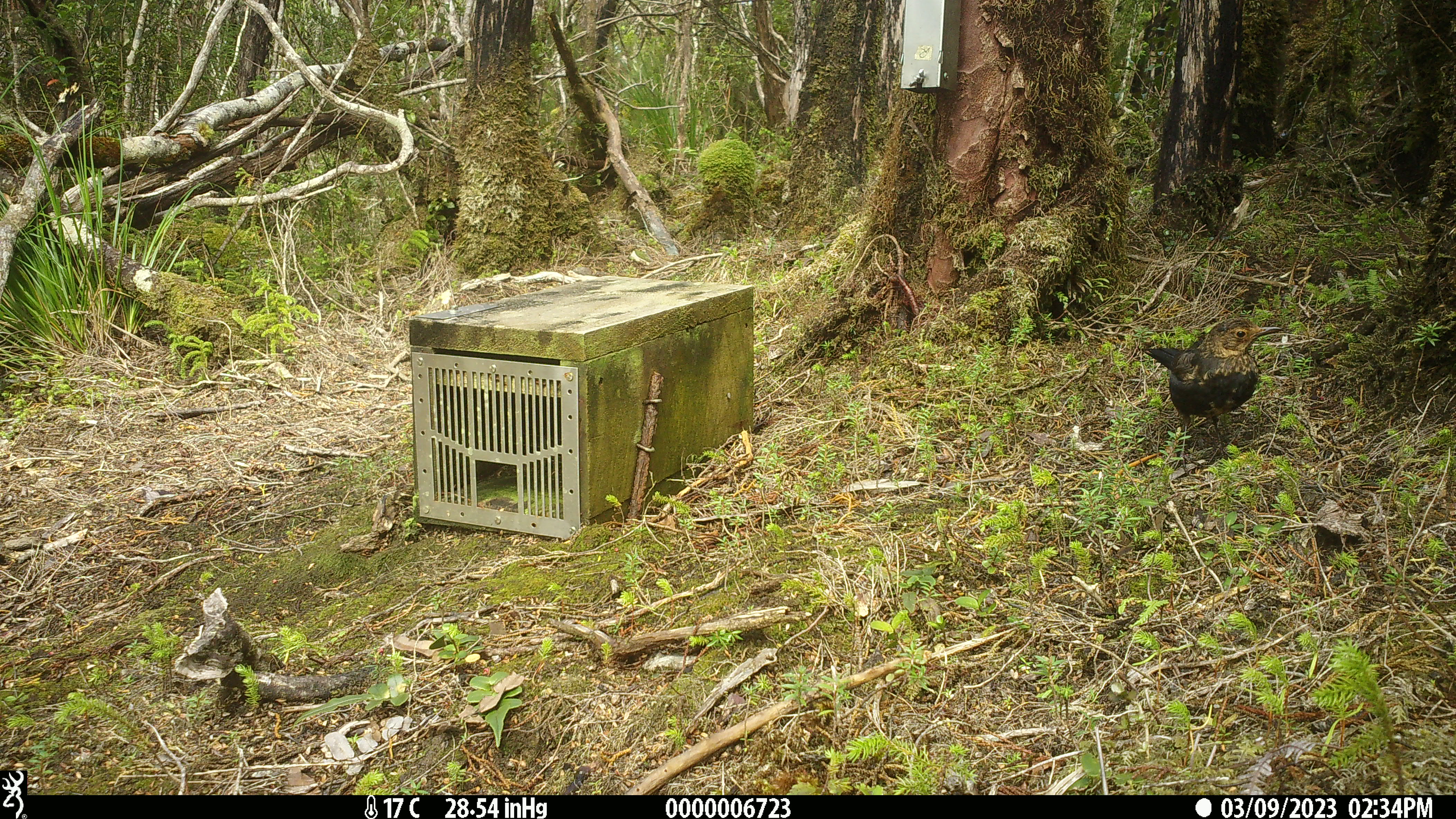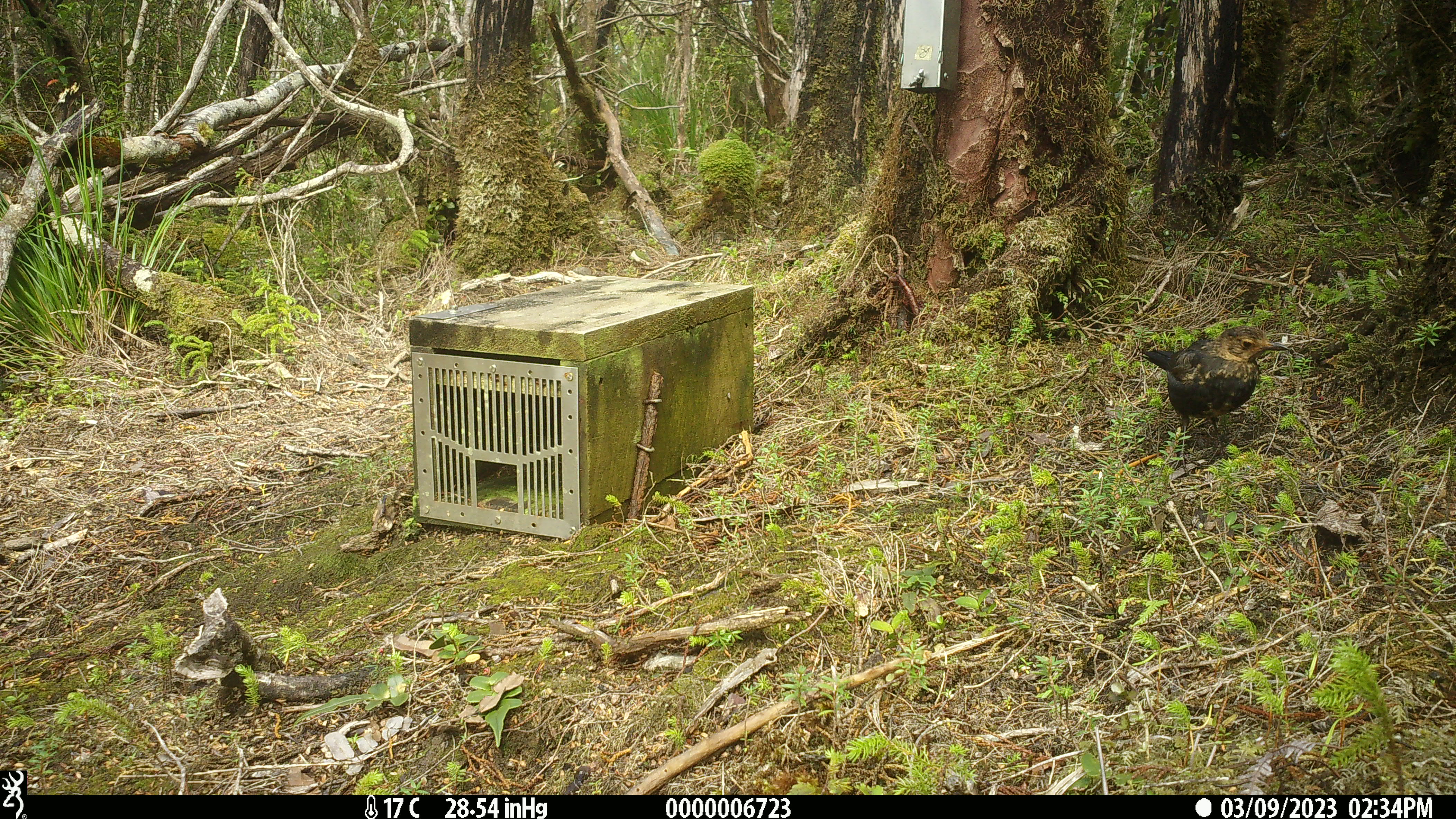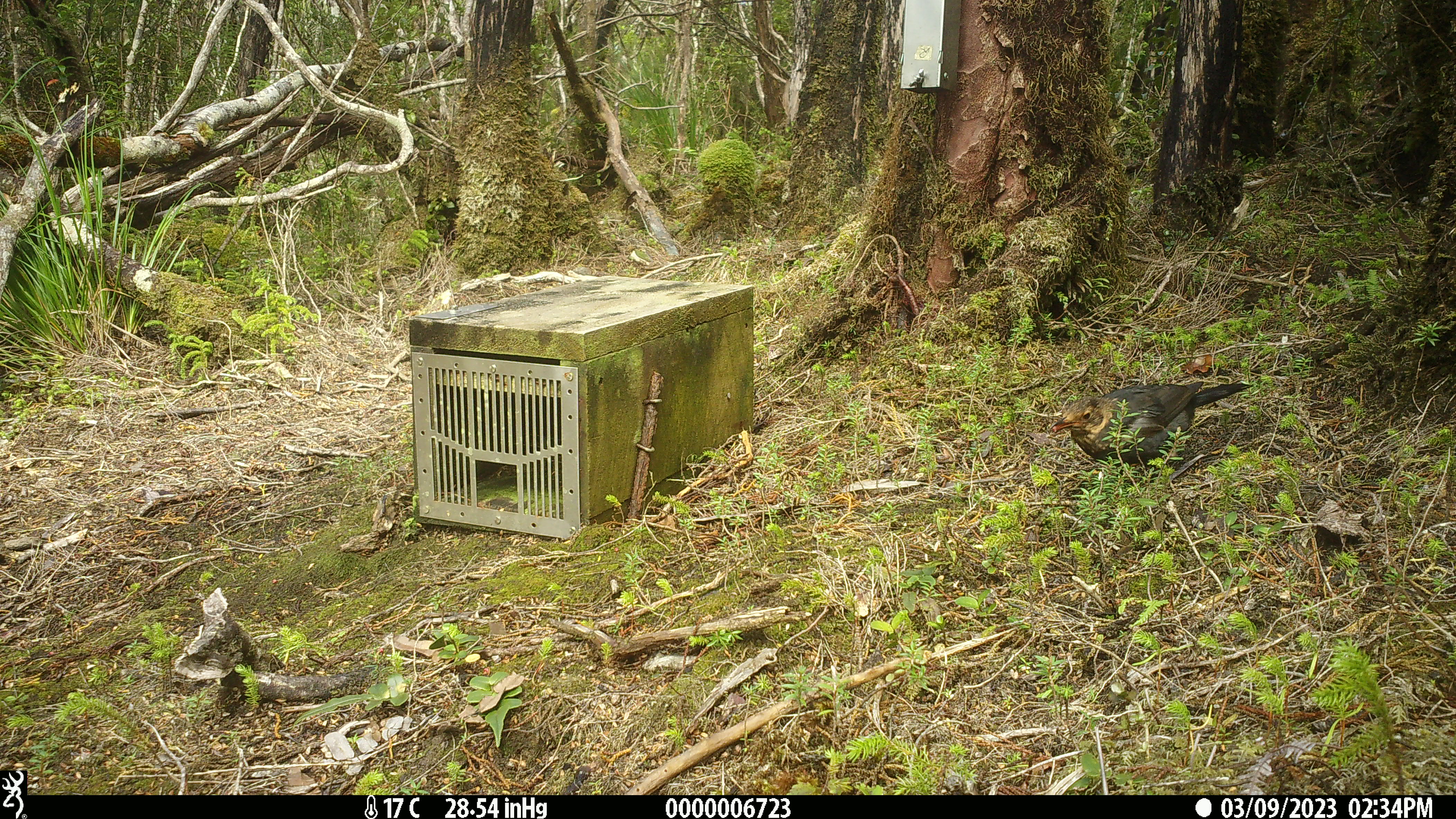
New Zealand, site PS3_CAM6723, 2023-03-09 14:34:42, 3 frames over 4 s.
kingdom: Animalia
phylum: Chordata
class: Aves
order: Passeriformes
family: Turdidae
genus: Turdus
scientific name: Turdus merula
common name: eurasian blackbird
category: blackbird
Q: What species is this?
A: Blackbird (eurasian blackbird) (Turdus merula).